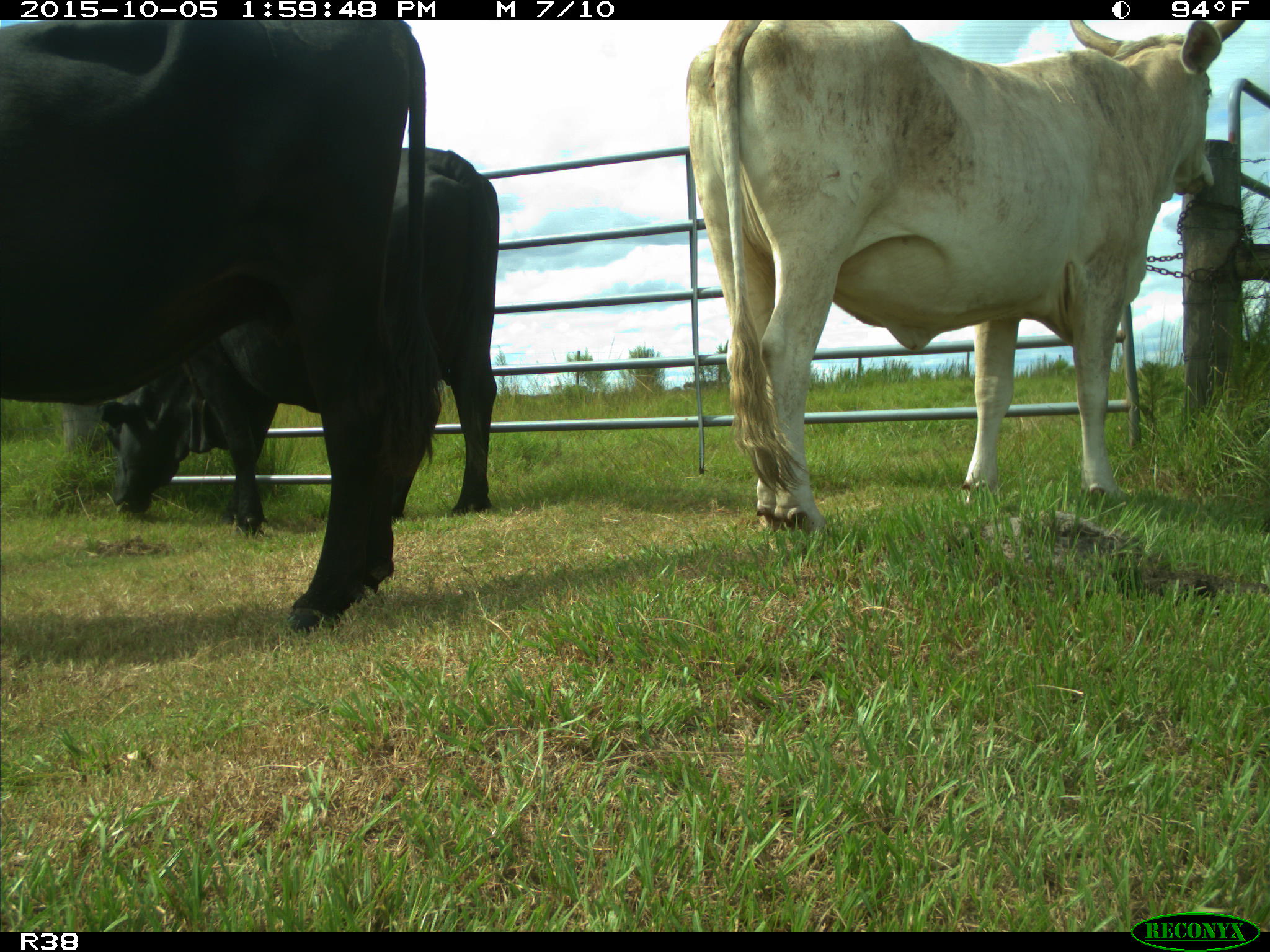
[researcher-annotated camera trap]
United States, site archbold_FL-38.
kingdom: Animalia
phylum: Chordata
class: Mammalia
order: Artiodactyla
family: Bovidae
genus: Bos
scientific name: Bos taurus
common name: domestic cow